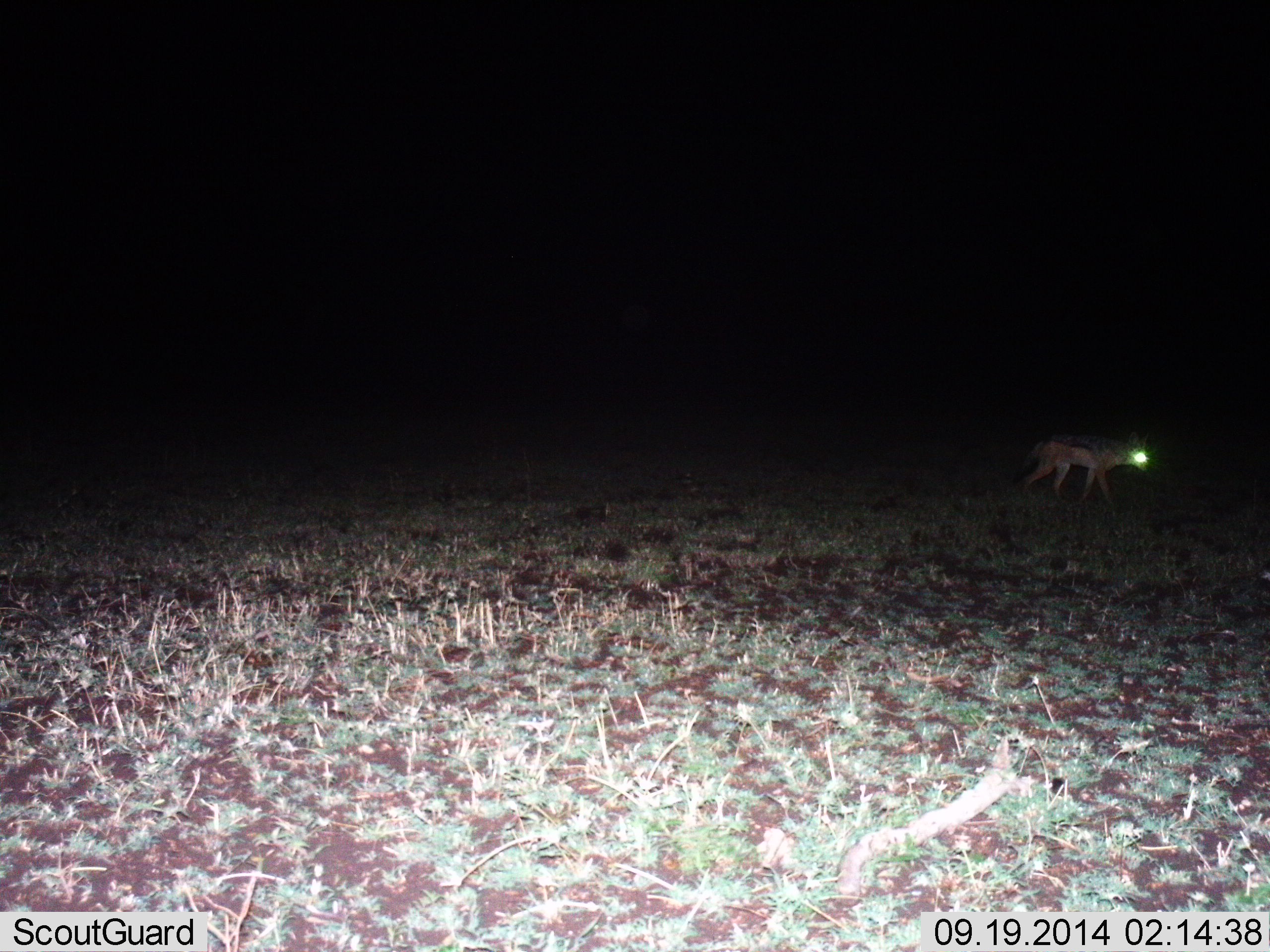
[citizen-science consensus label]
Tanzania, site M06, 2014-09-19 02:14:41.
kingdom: Animalia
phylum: Chordata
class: Mammalia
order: Carnivora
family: Canidae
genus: Lupulella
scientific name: Lupulella mesomelas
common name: black-backed jackal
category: jackal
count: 1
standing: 0%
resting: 0%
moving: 100%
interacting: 0%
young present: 0%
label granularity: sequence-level